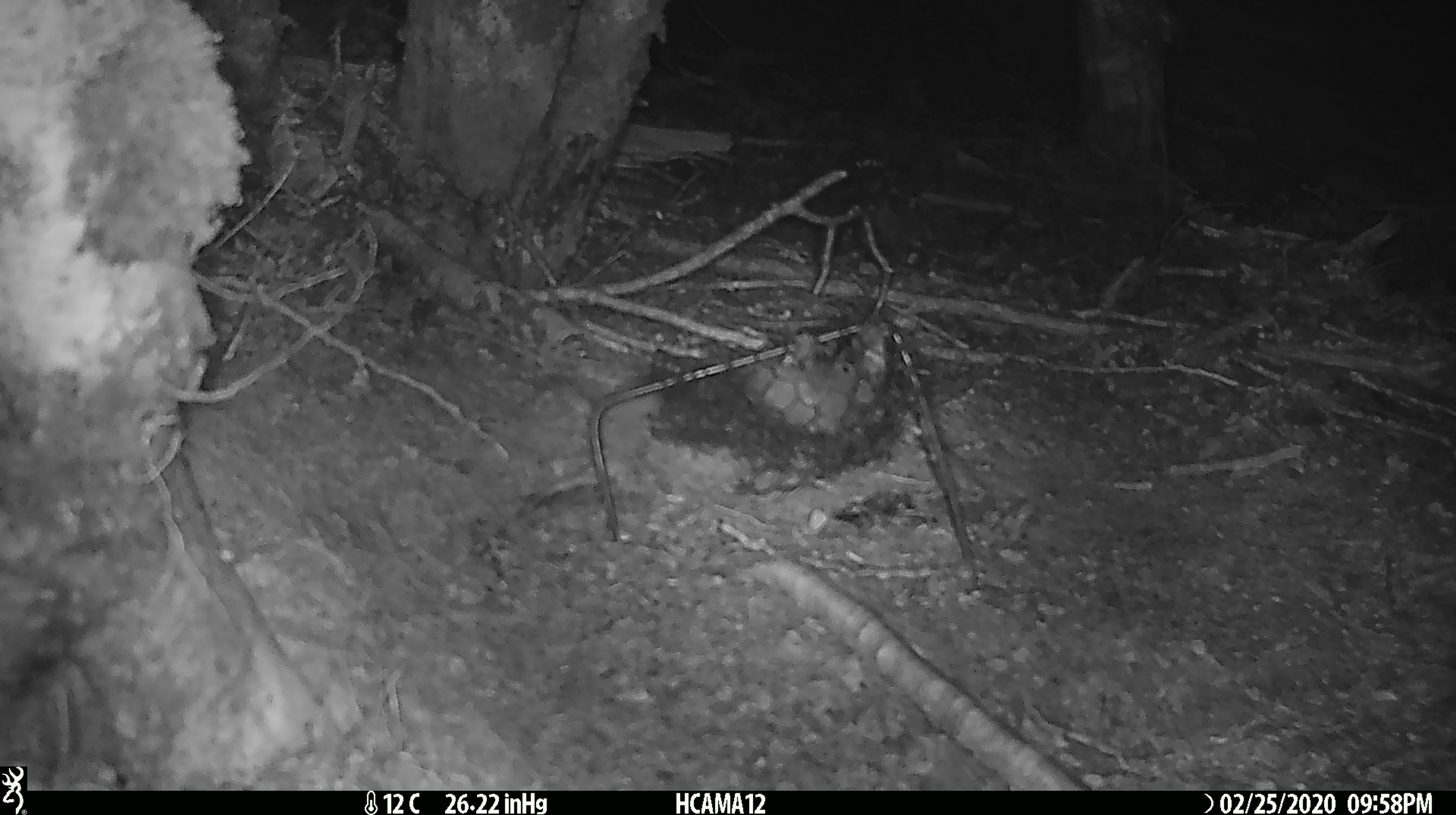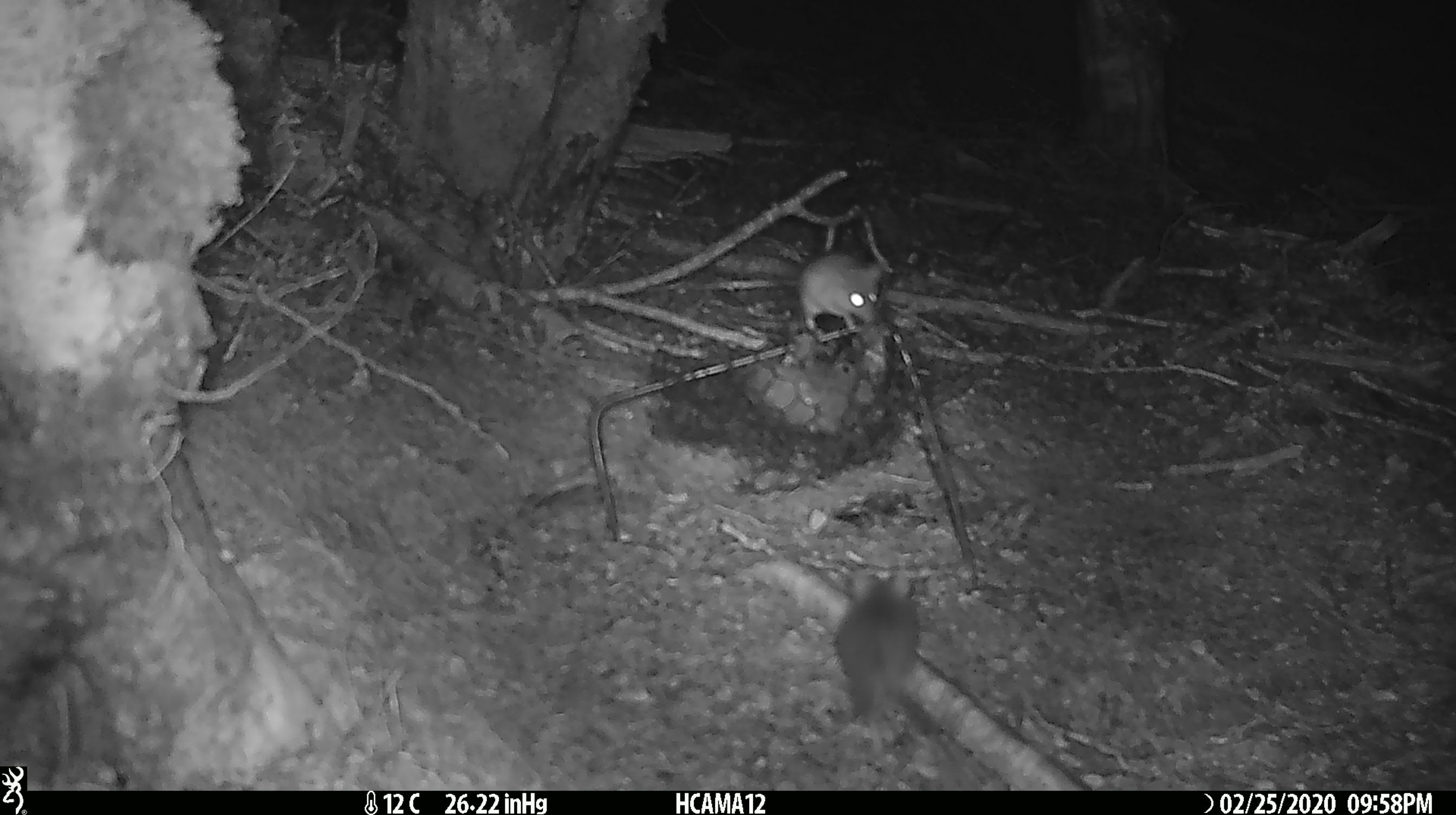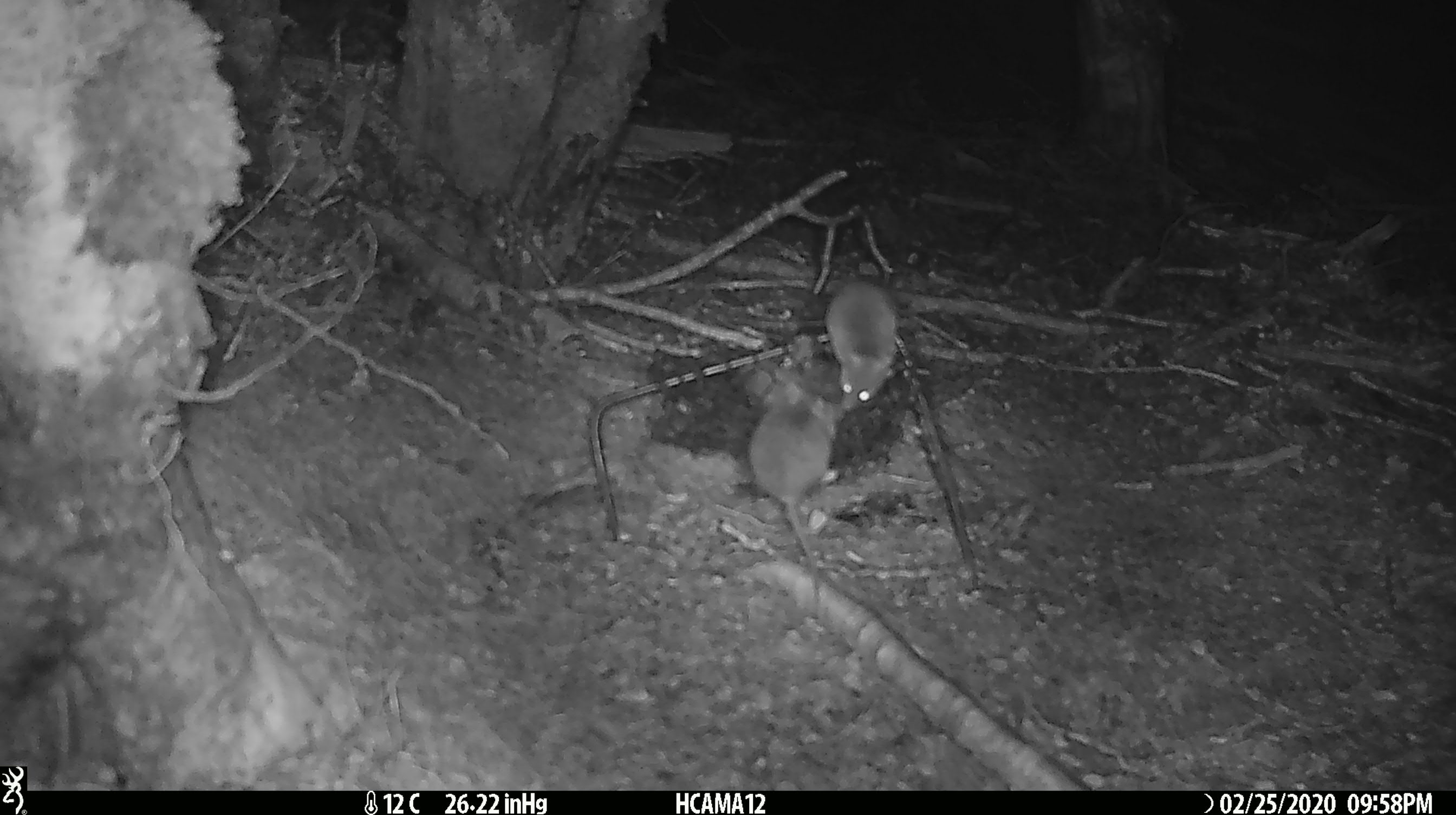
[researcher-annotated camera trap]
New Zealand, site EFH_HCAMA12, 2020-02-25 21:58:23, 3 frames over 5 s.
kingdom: Animalia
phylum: Chordata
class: Mammalia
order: Rodentia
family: Muridae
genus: Mus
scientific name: Mus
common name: mouse